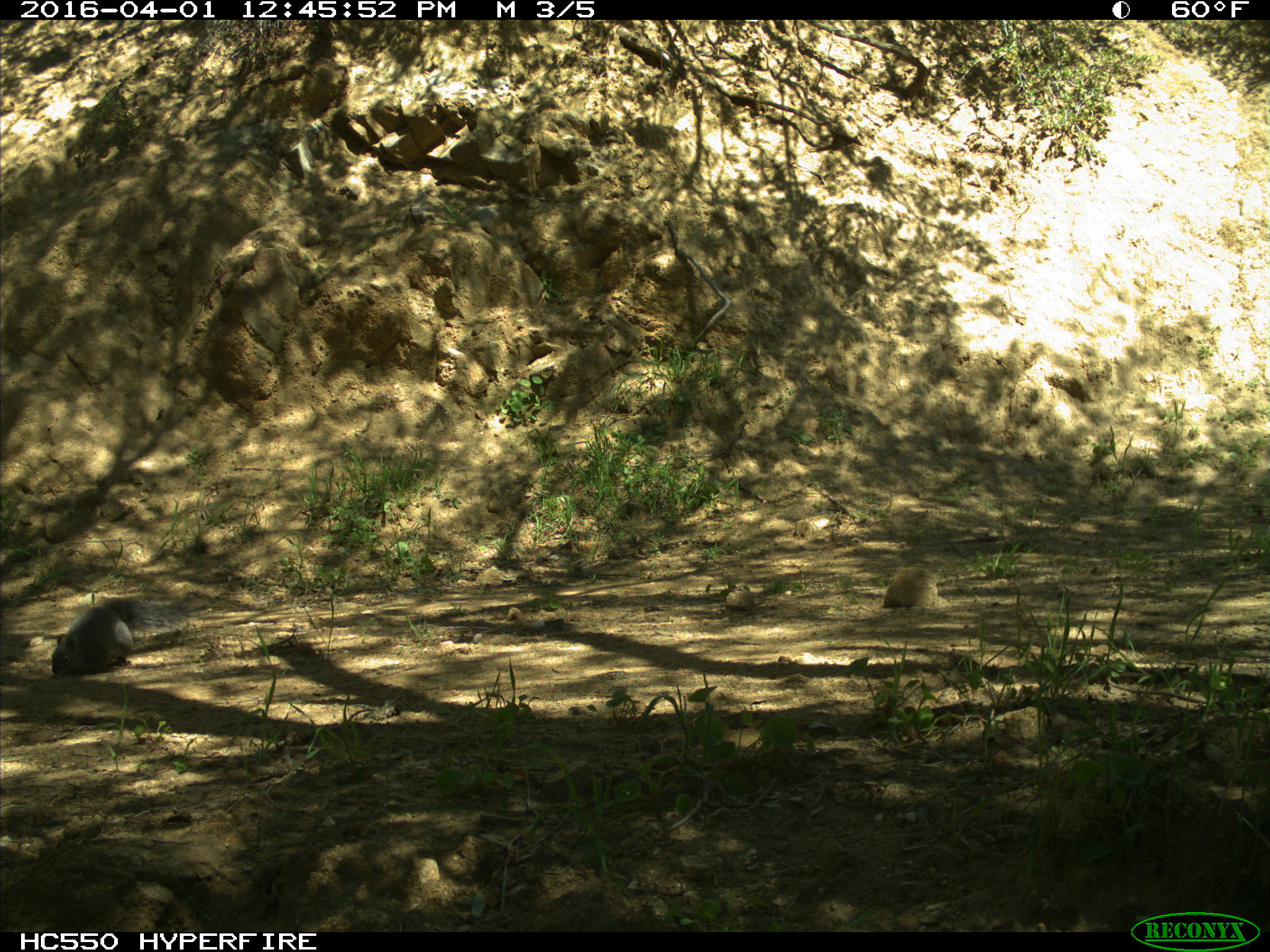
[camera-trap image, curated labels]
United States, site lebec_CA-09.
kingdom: Animalia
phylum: Chordata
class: Mammalia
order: Rodentia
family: Sciuridae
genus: Sciurus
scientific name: Sciurus carolinensis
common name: eastern gray squirrel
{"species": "Sciurus carolinensis (eastern gray squirrel)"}